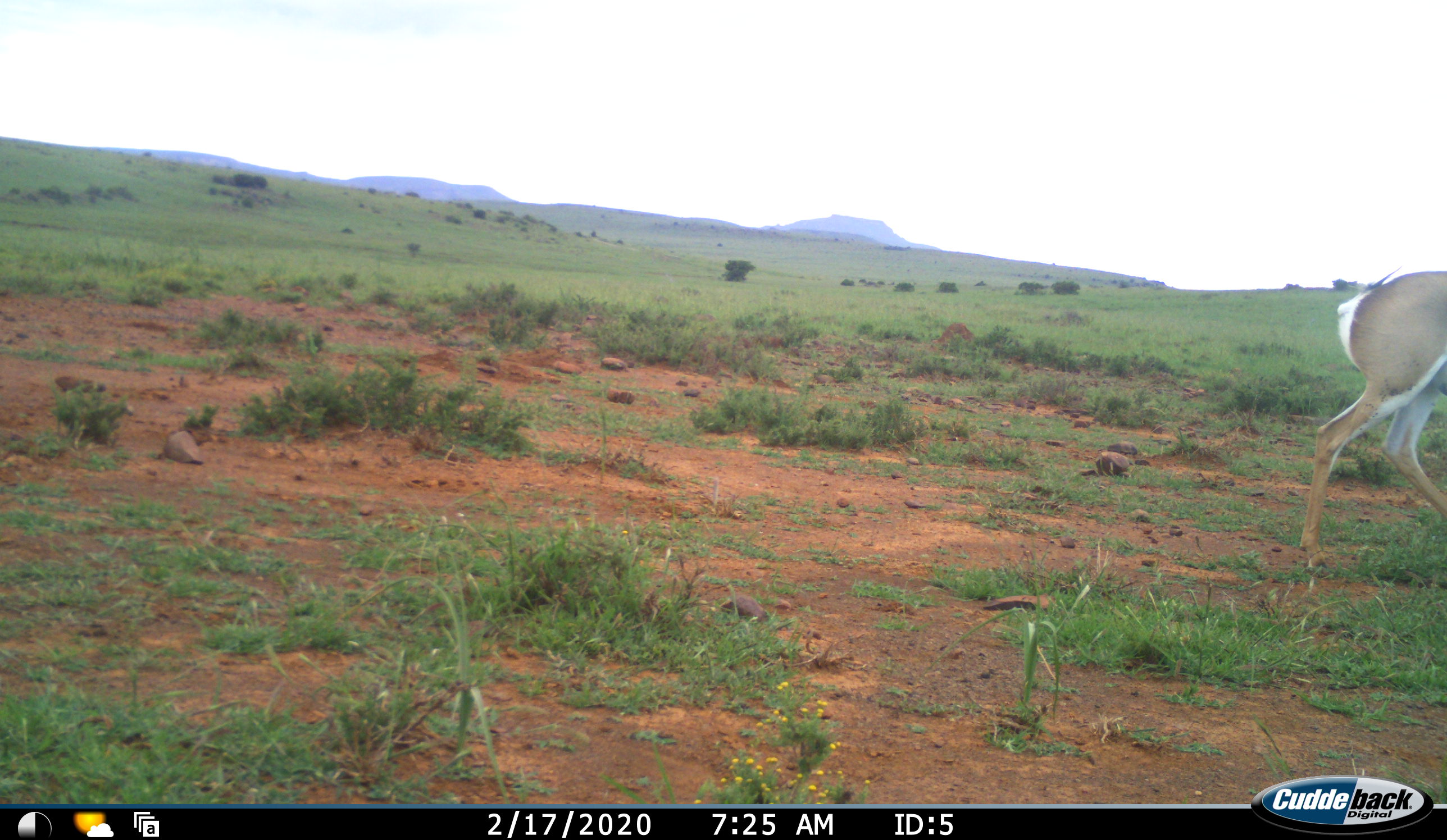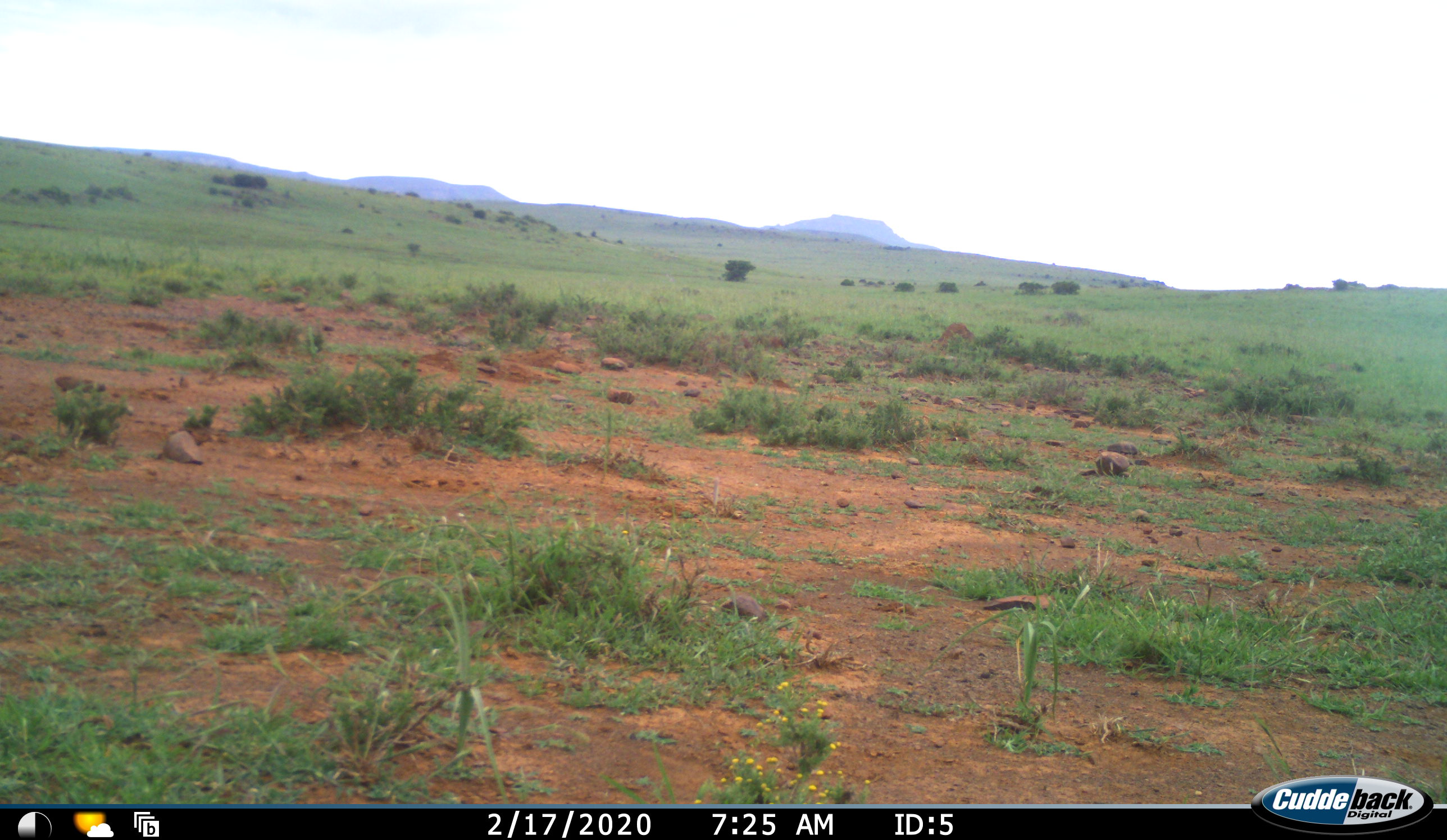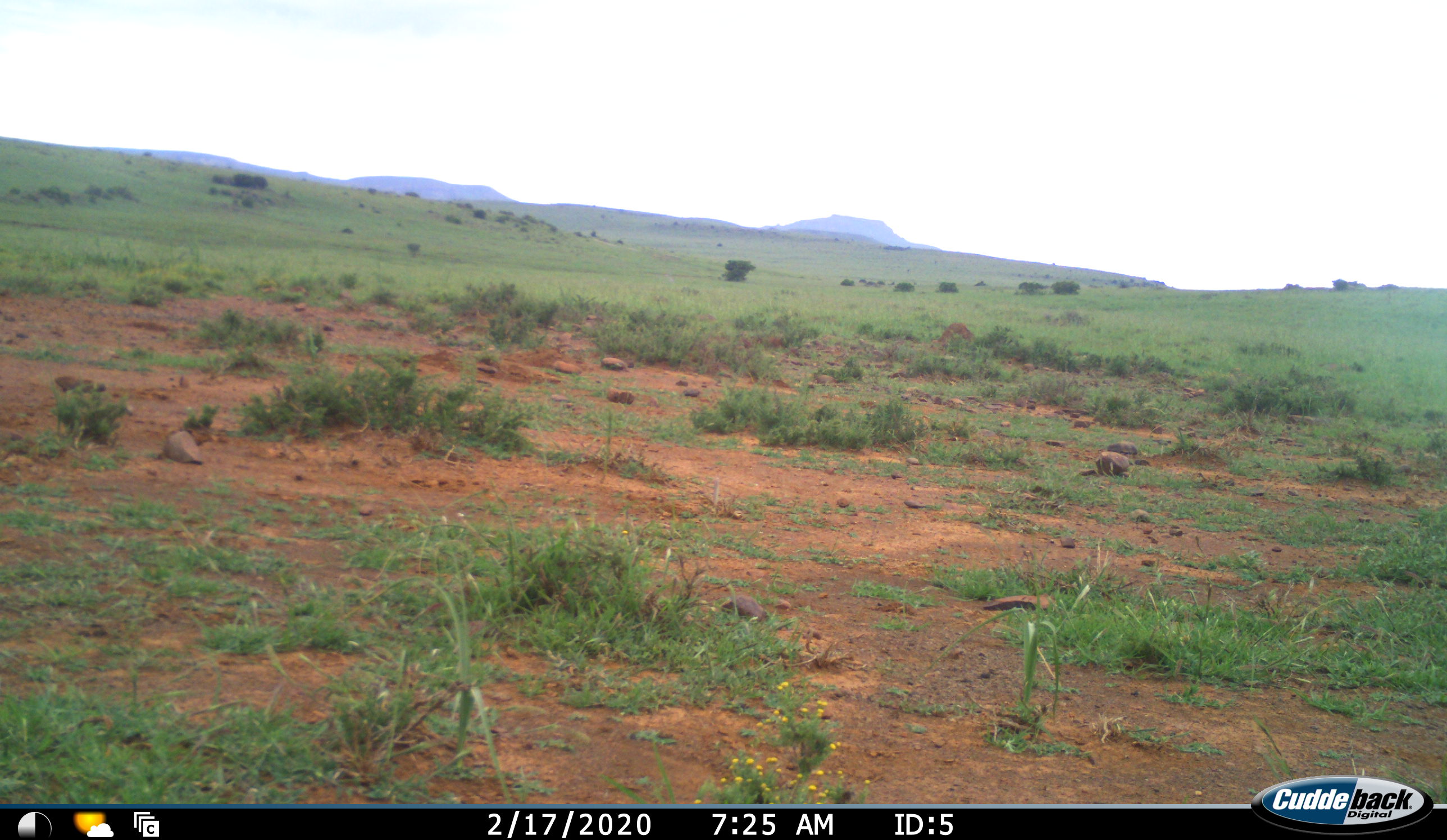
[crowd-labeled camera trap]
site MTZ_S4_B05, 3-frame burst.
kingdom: Animalia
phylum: Chordata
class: Mammalia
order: Artiodactyla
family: Bovidae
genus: Antidorcas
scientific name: Antidorcas marsupialis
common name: springbok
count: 1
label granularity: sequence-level